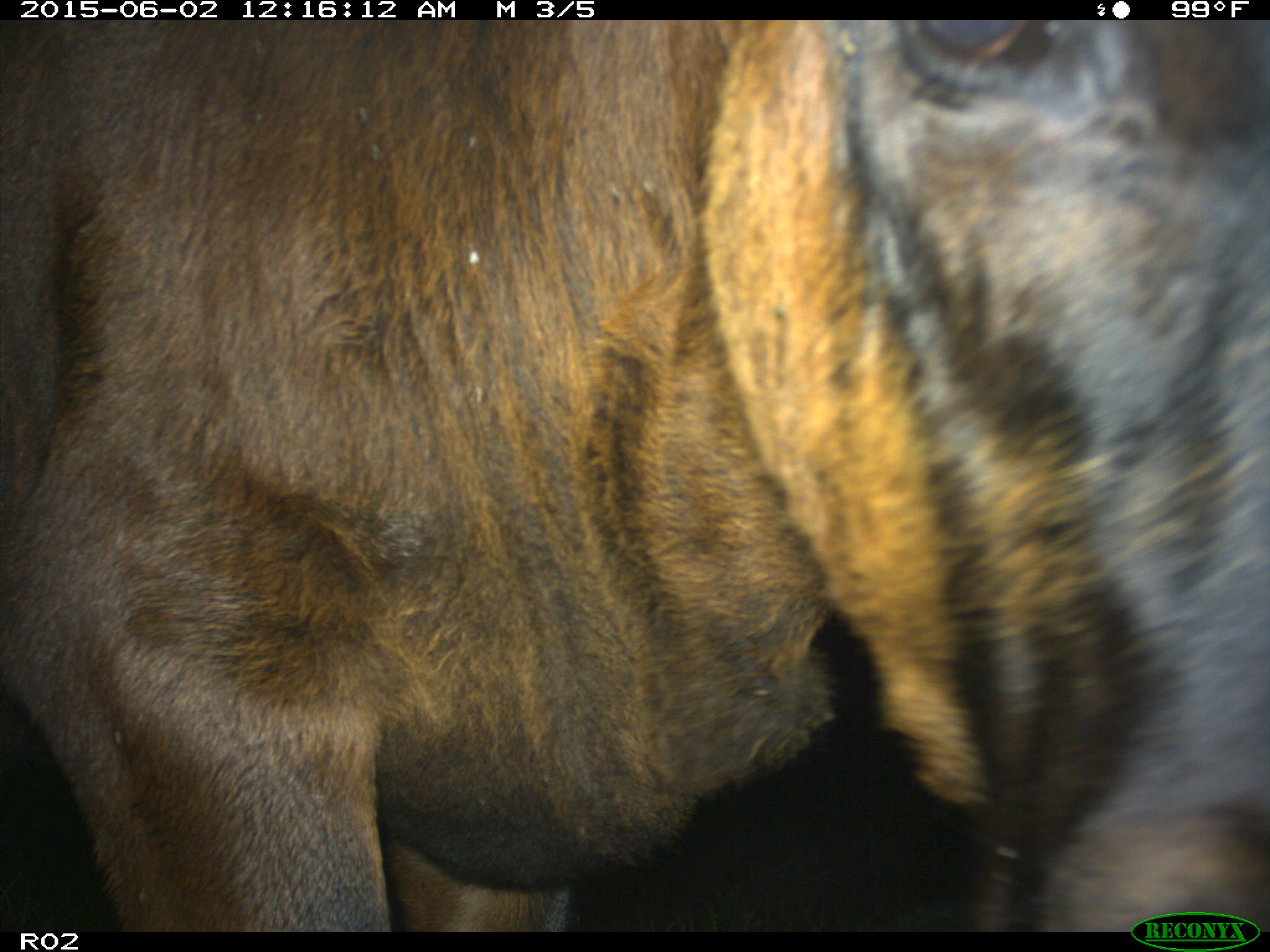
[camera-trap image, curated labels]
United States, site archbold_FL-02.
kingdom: Animalia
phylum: Chordata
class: Mammalia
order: Artiodactyla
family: Bovidae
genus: Bos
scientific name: Bos taurus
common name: domestic cow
Bos taurus (domestic cow).